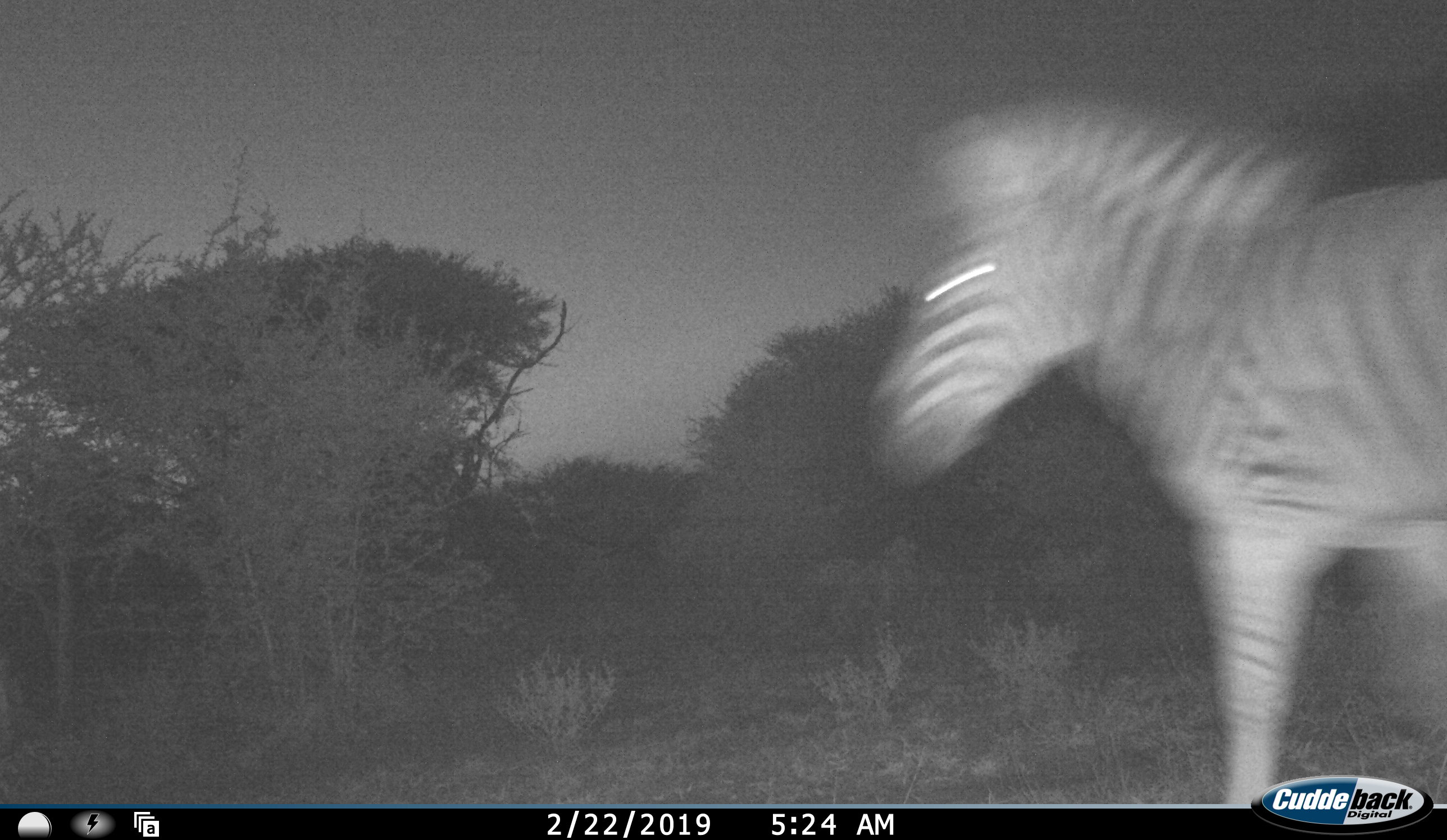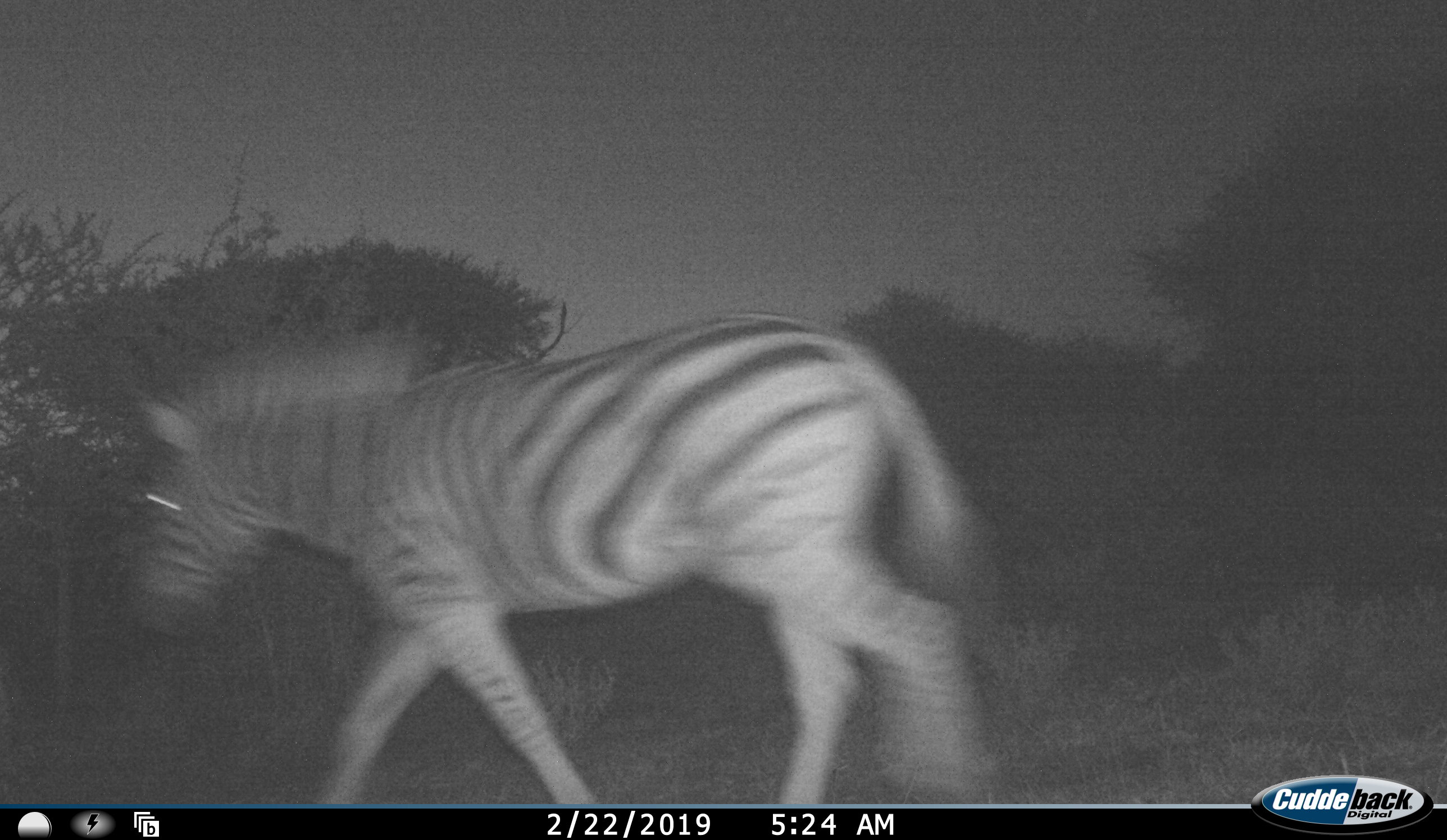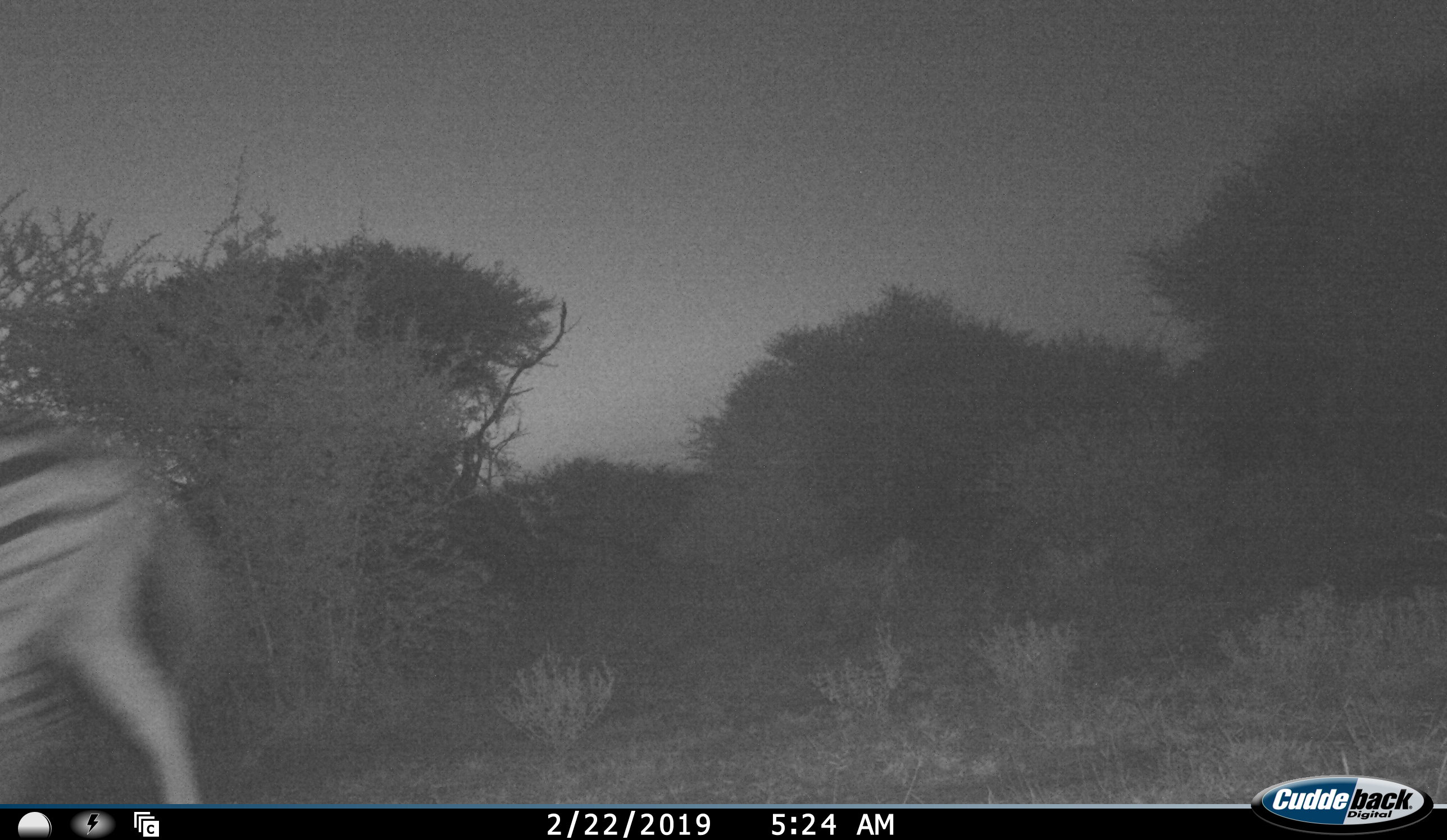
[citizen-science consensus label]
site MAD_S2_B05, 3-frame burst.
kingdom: Animalia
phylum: Chordata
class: Mammalia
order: Perissodactyla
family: Equidae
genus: Equus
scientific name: Equus quagga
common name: plains zebra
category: zebraplains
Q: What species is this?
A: Zebraplains (plains zebra) (Equus quagga).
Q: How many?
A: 1.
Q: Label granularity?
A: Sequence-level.